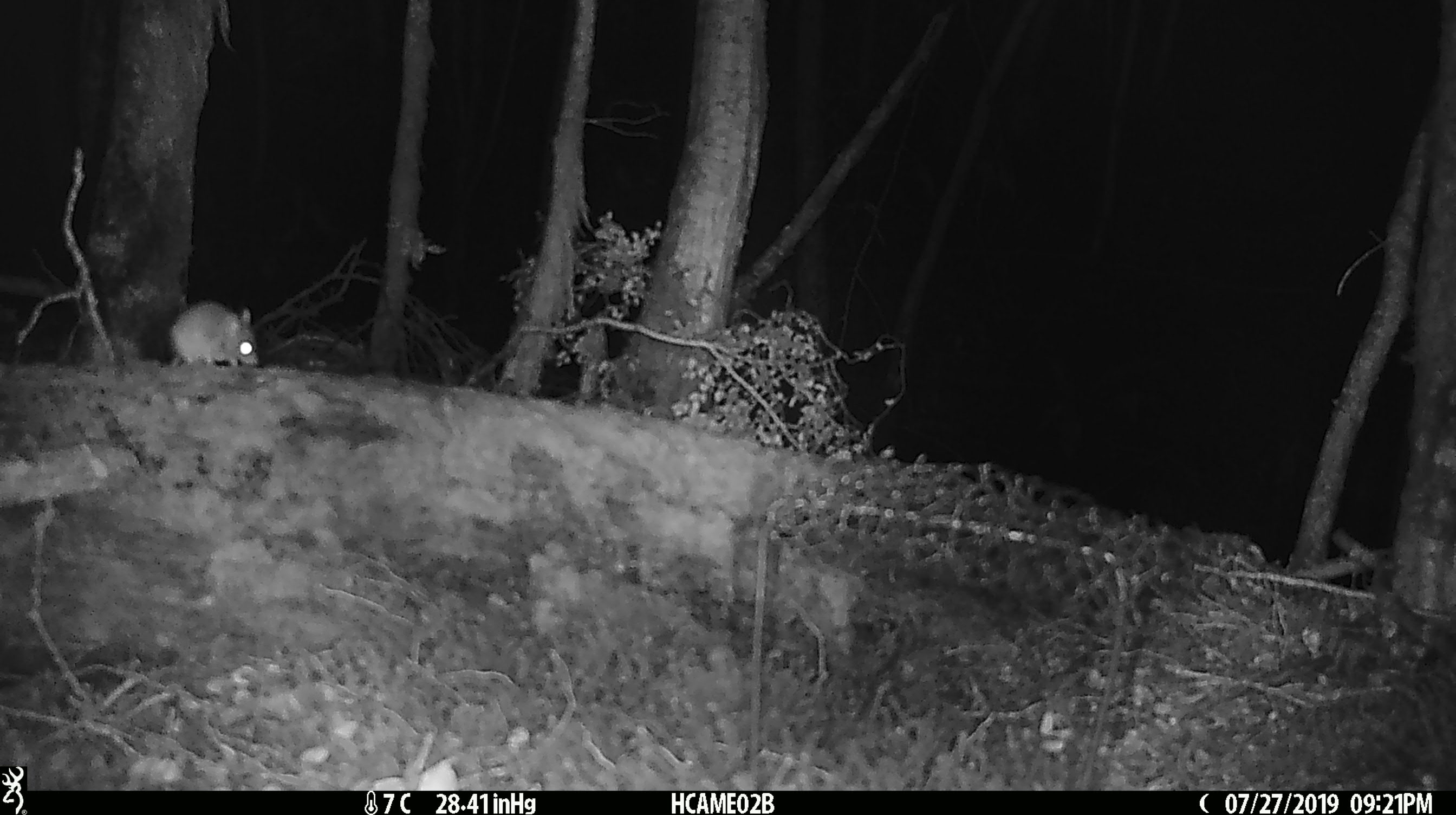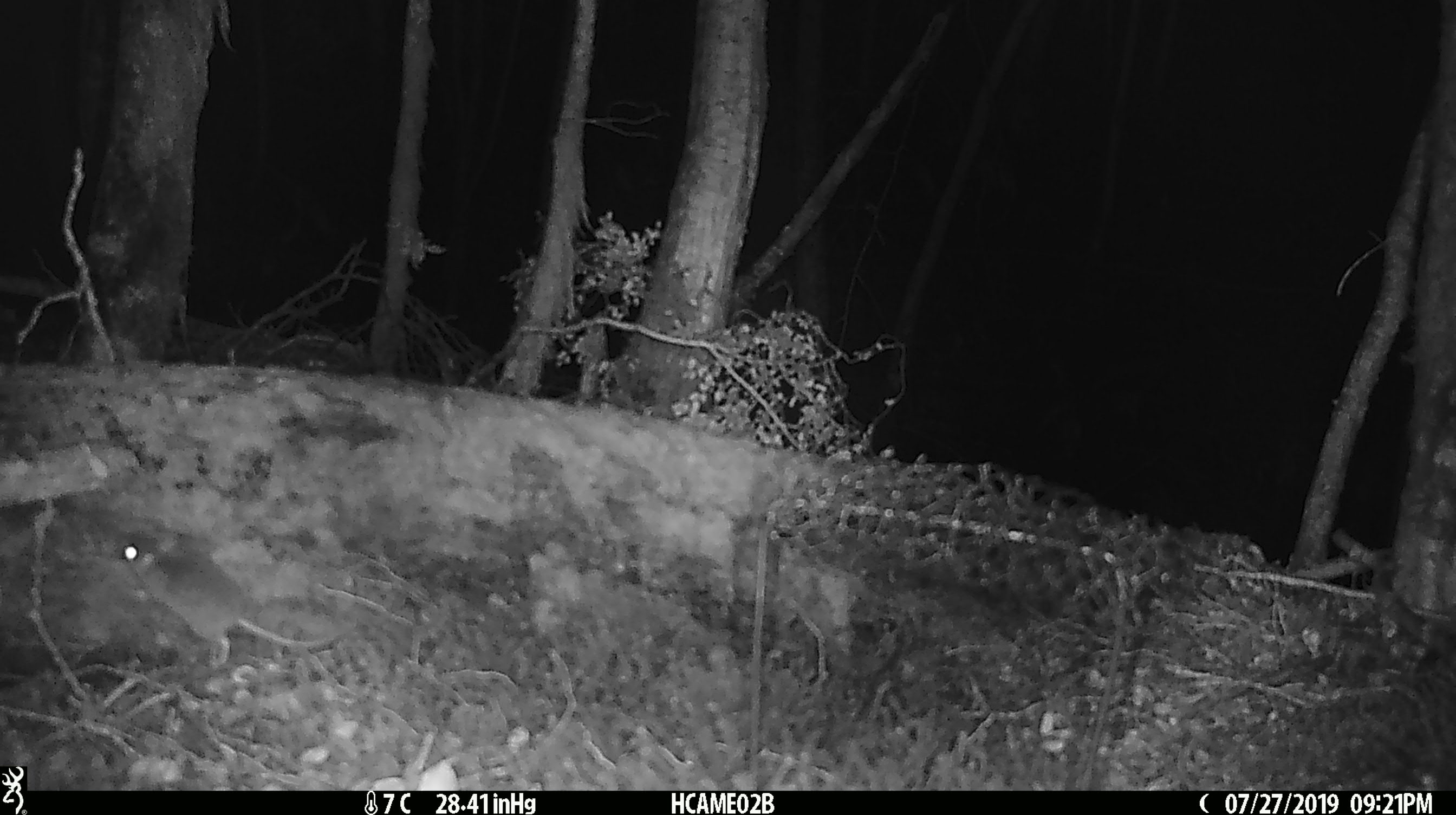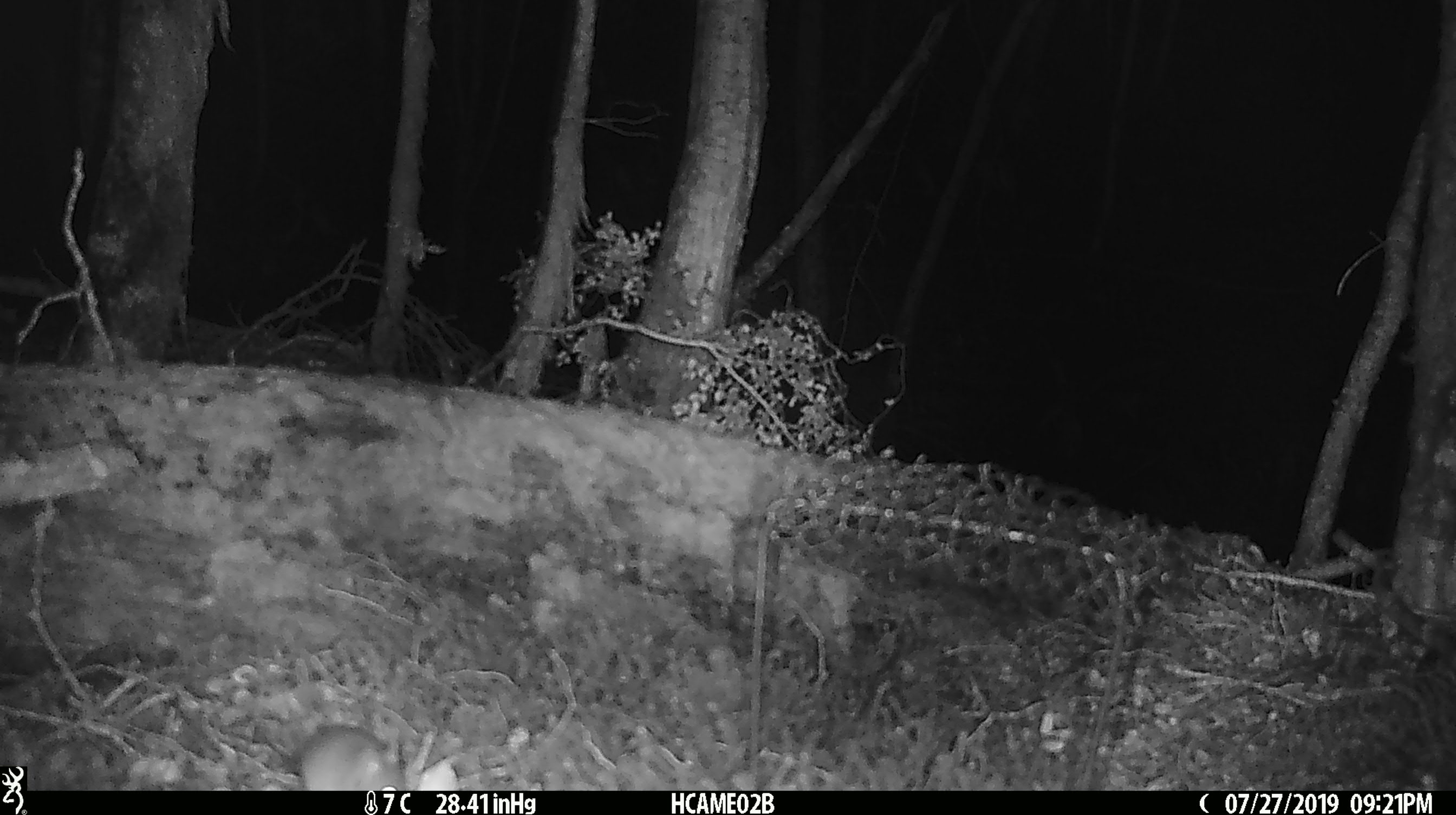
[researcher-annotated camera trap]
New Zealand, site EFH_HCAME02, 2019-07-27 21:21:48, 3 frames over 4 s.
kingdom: Animalia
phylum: Chordata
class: Mammalia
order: Rodentia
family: Muridae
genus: Mus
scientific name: Mus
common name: mouse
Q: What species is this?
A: Mouse (Mus).